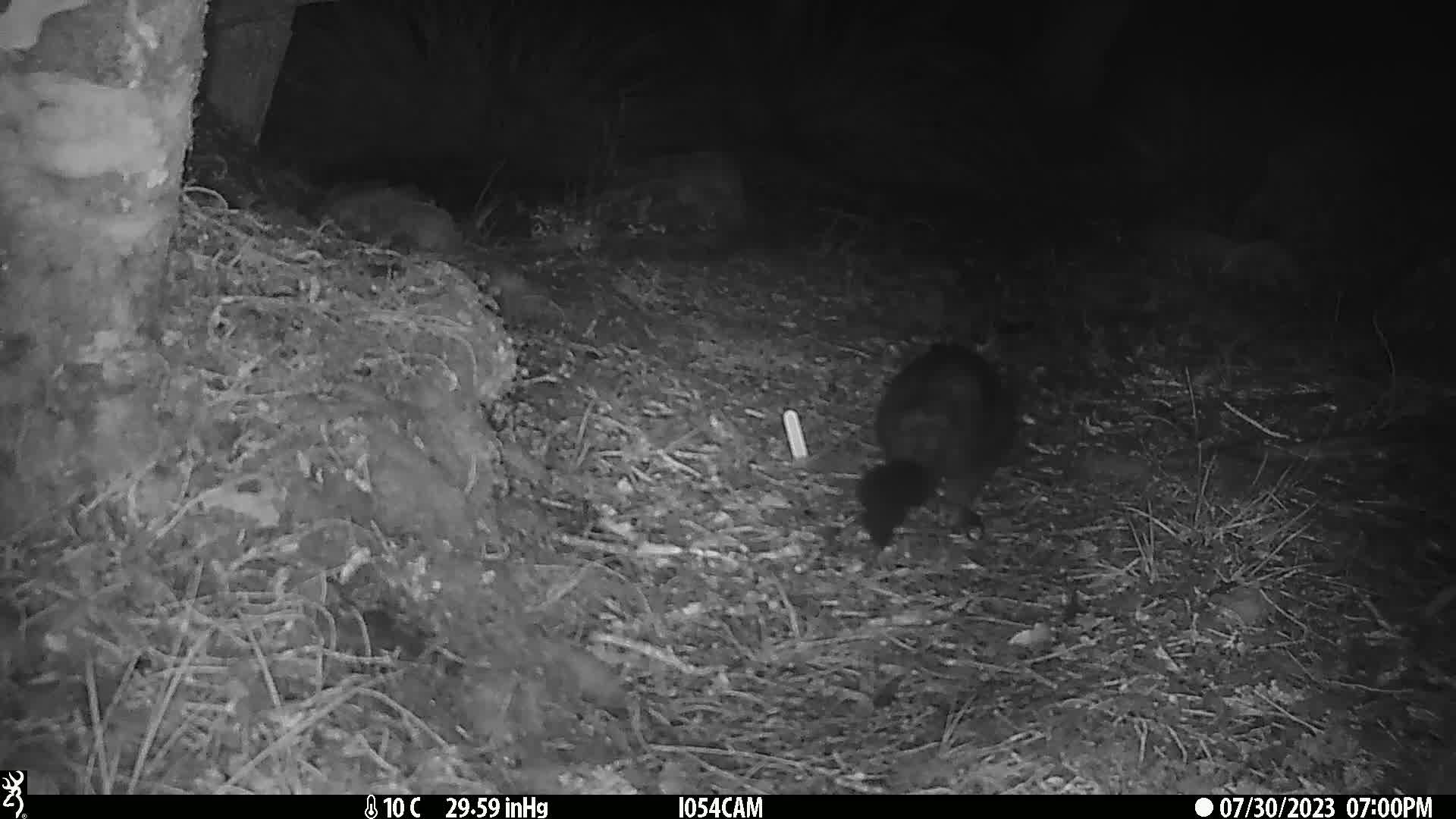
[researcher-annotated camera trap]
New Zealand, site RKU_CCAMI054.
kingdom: Animalia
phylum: Chordata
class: Mammalia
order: Diprotodontia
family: Phalangeridae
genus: Trichosurus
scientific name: Trichosurus vulpecula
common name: common brushtail possum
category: possum